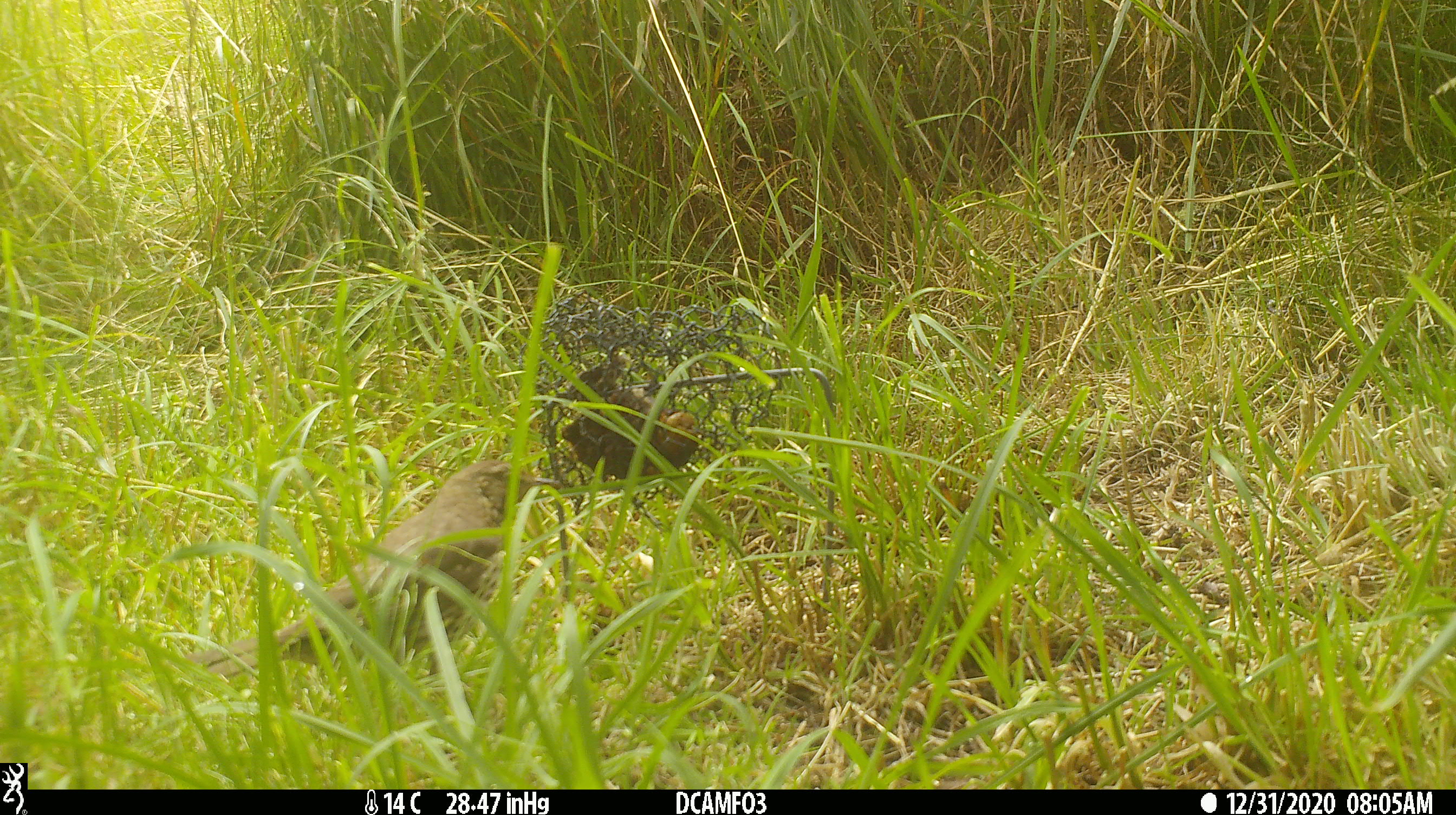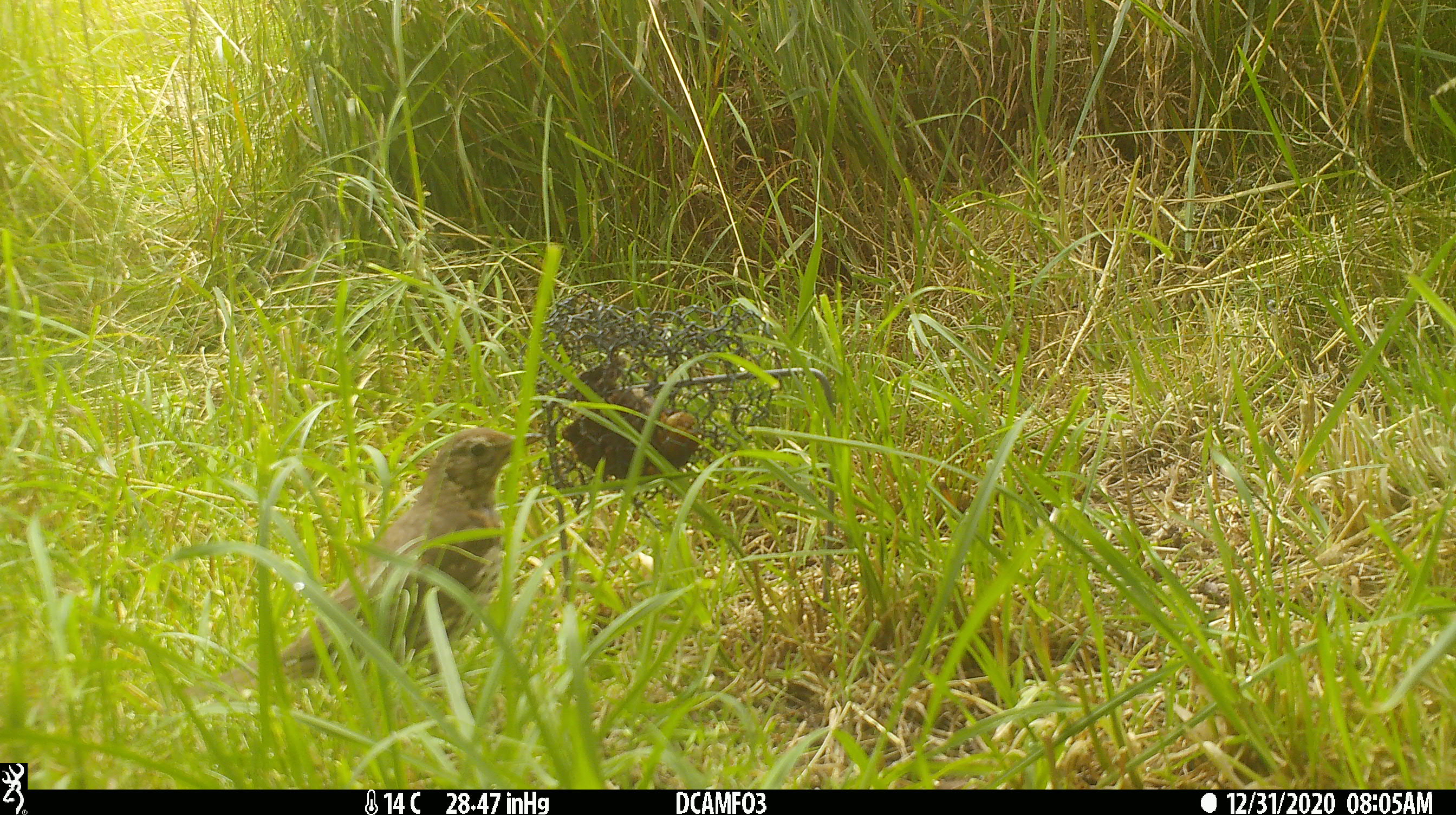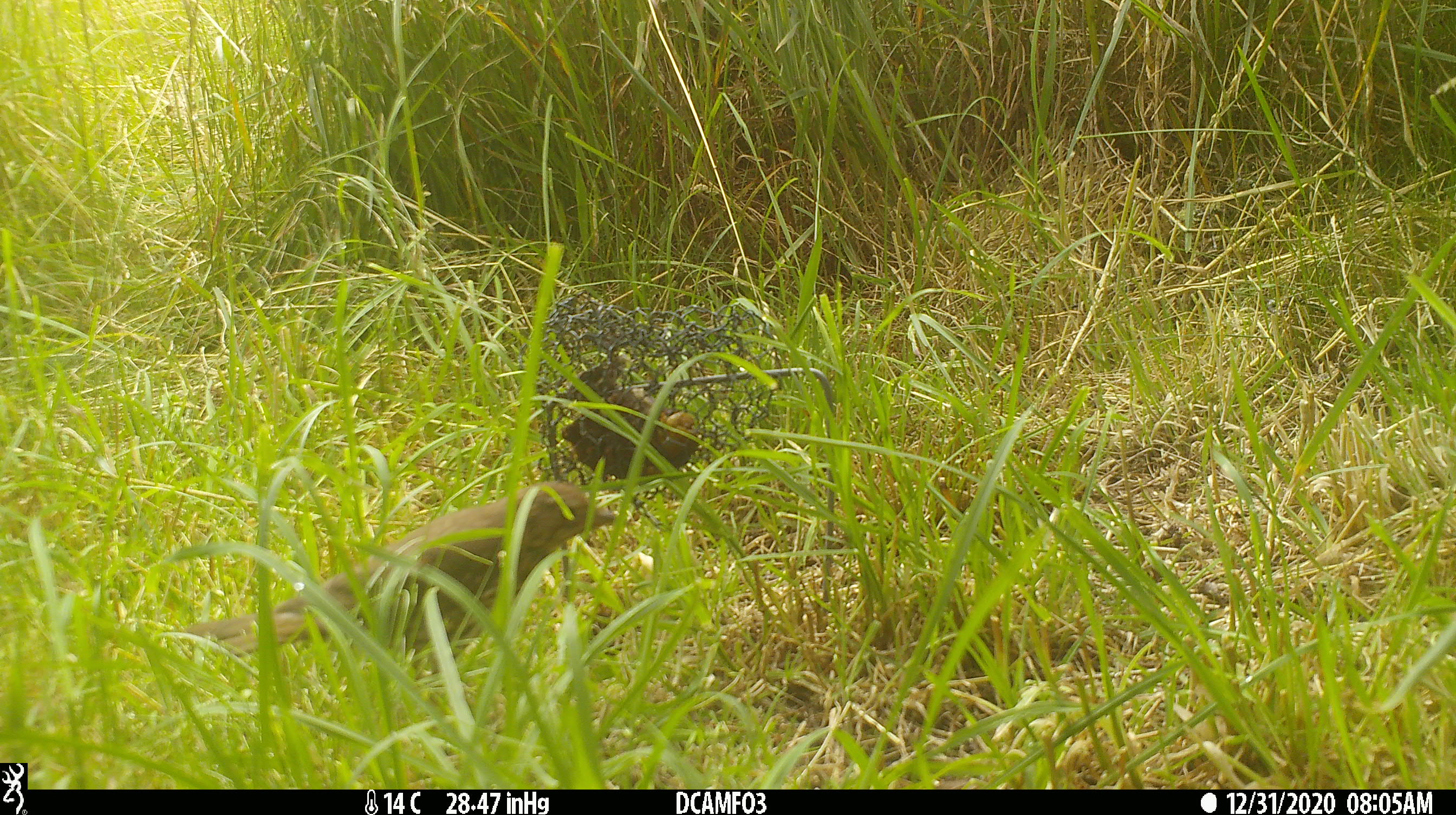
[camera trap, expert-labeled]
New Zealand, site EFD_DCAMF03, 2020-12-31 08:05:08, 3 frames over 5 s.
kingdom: Animalia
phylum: Chordata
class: Aves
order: Passeriformes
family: Turdidae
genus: Turdus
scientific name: Turdus philomelos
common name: song thrush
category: thrush